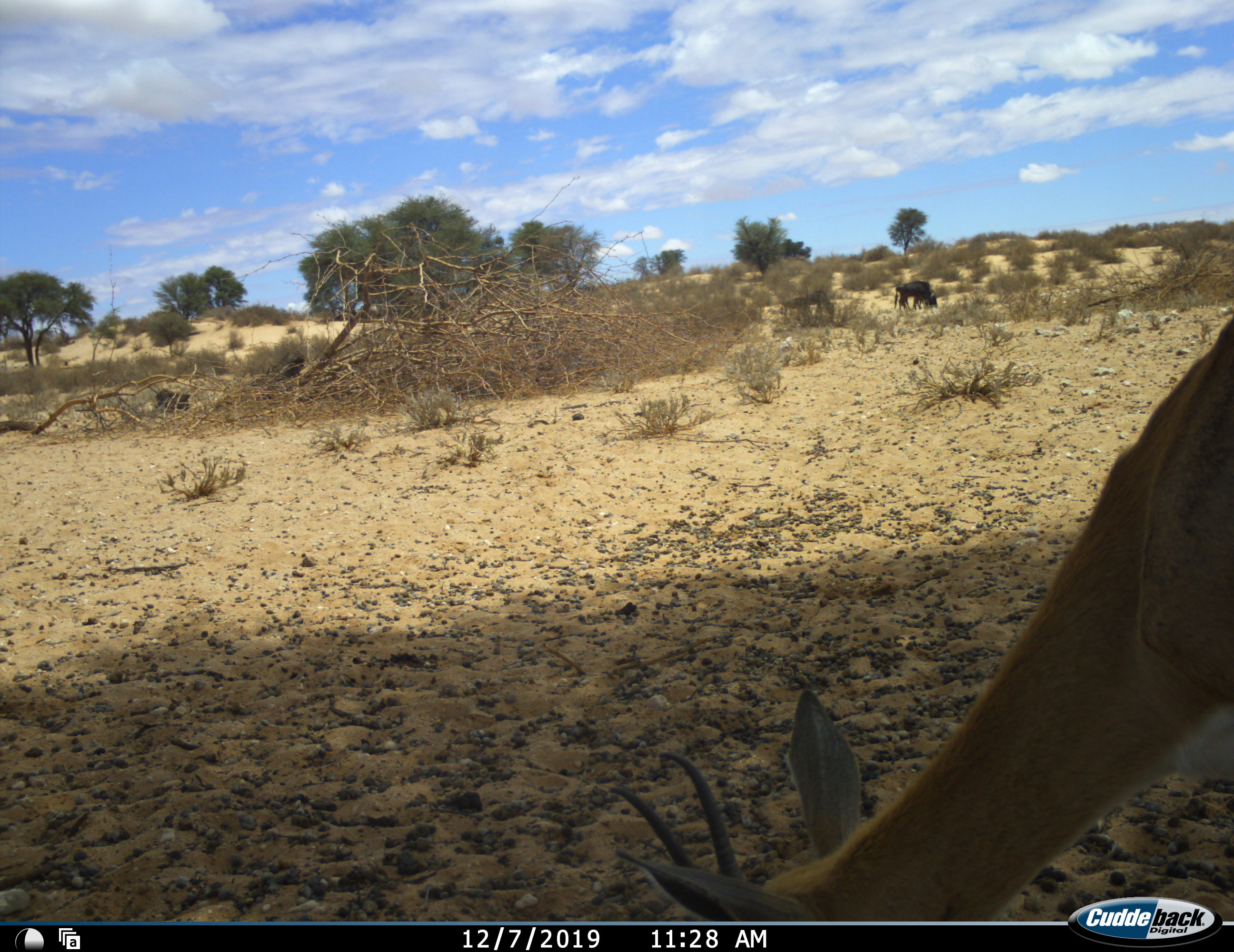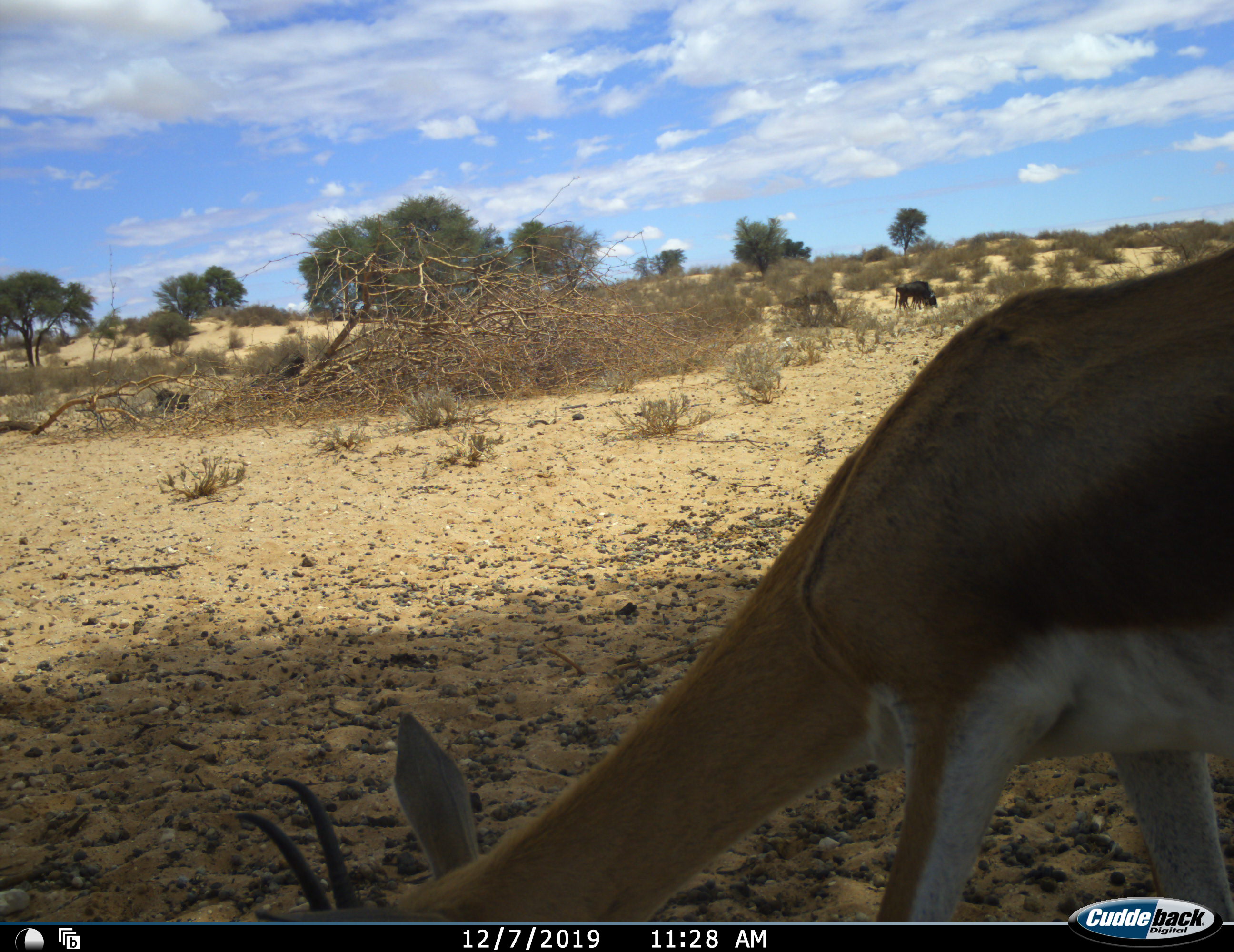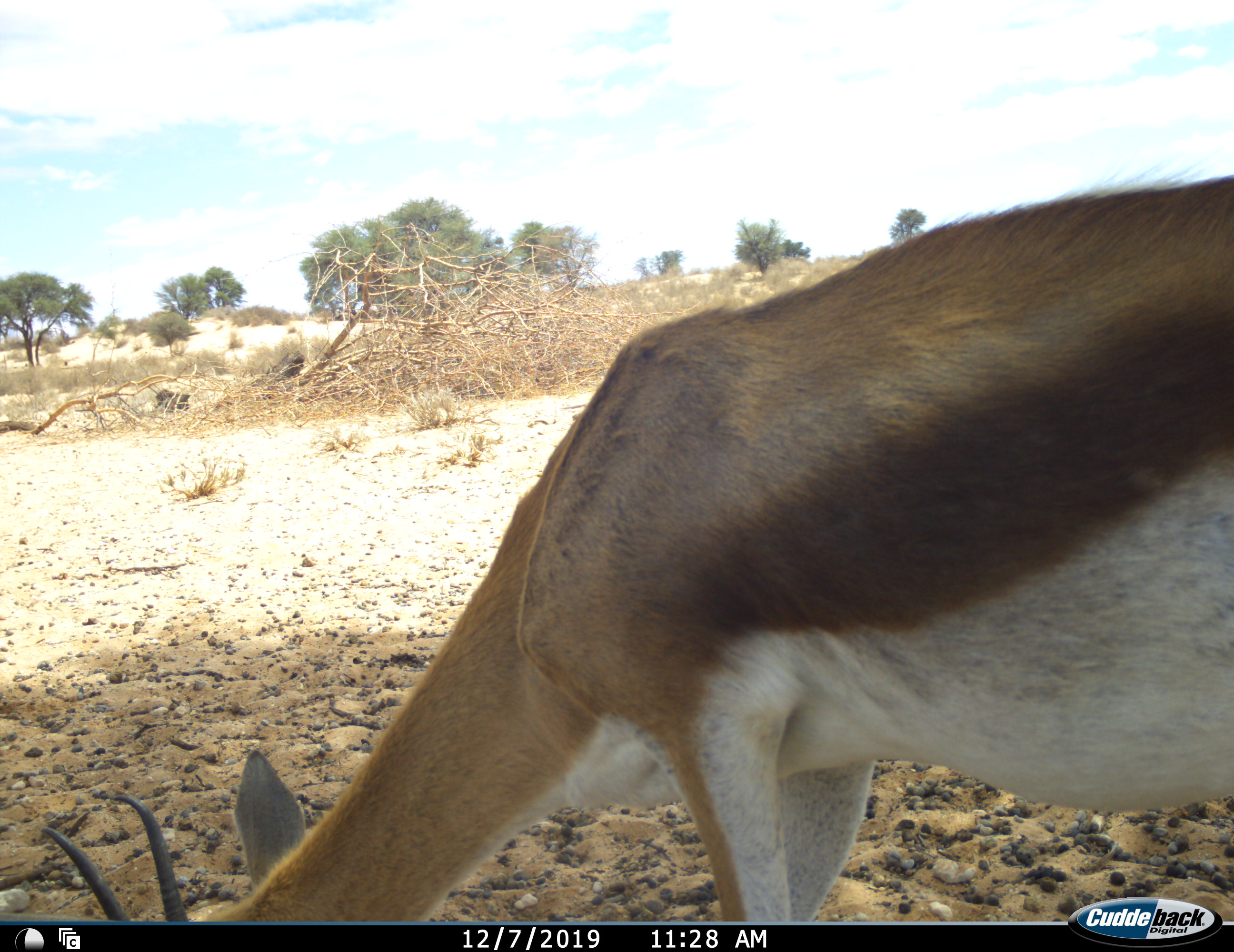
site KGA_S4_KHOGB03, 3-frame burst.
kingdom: Animalia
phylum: Chordata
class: Mammalia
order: Artiodactyla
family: Bovidae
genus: Antidorcas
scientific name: Antidorcas marsupialis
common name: springbok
Springbok (Antidorcas marsupialis), count 1. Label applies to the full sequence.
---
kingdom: Animalia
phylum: Chordata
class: Mammalia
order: Artiodactyla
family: Bovidae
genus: Connochaetes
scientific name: Connochaetes taurinus taurinus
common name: blue wildebeest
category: wildebeestblue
Wildebeestblue (blue wildebeest) (Connochaetes taurinus taurinus), count 2. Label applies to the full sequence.